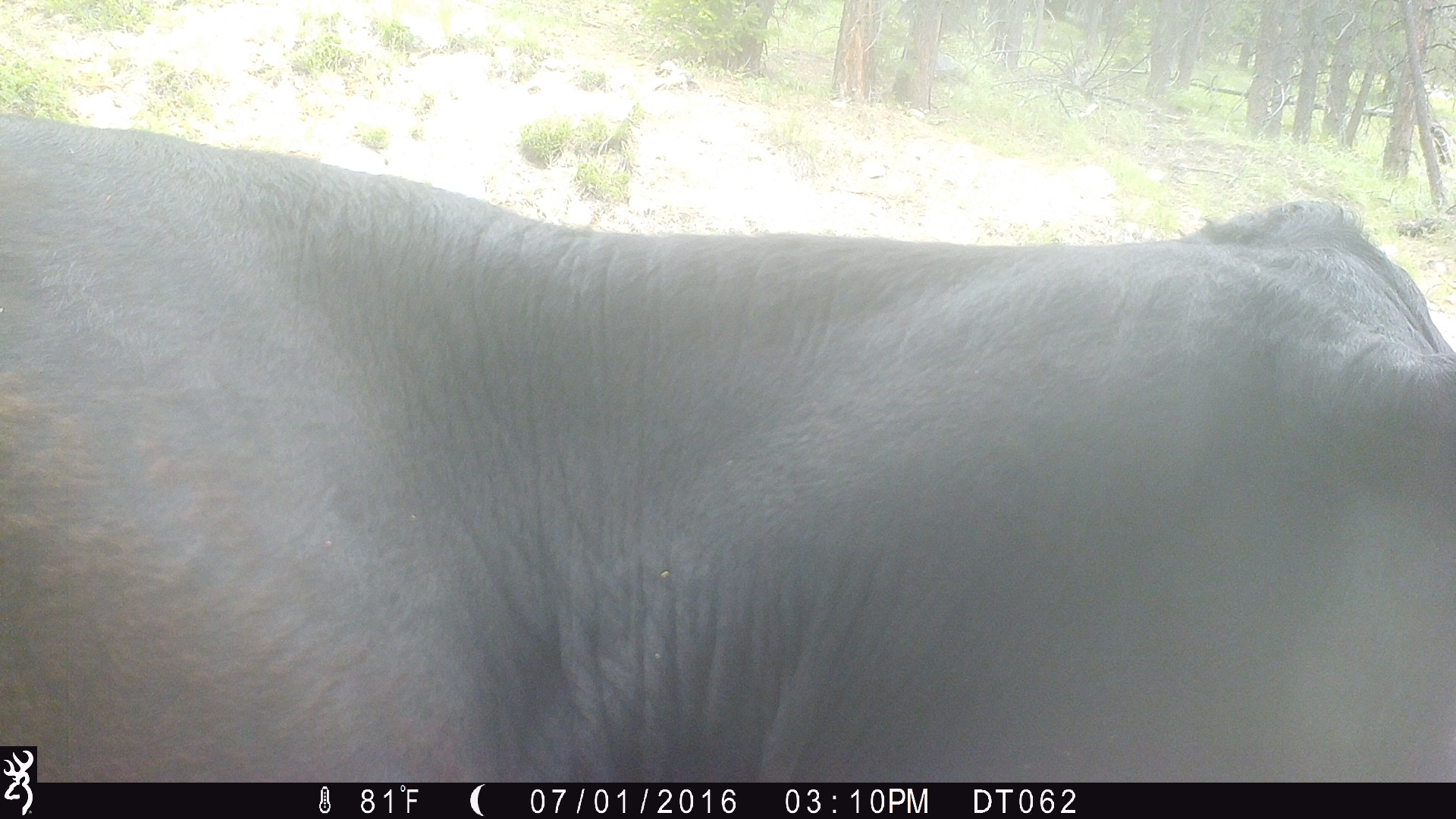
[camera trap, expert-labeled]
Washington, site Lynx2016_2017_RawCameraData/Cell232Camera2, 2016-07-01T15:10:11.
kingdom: Animalia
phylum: Chordata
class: Mammalia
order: Artiodactyla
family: Bovidae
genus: Bos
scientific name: Bos taurus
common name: domestic cattle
Domestic cattle (Bos taurus). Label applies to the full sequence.